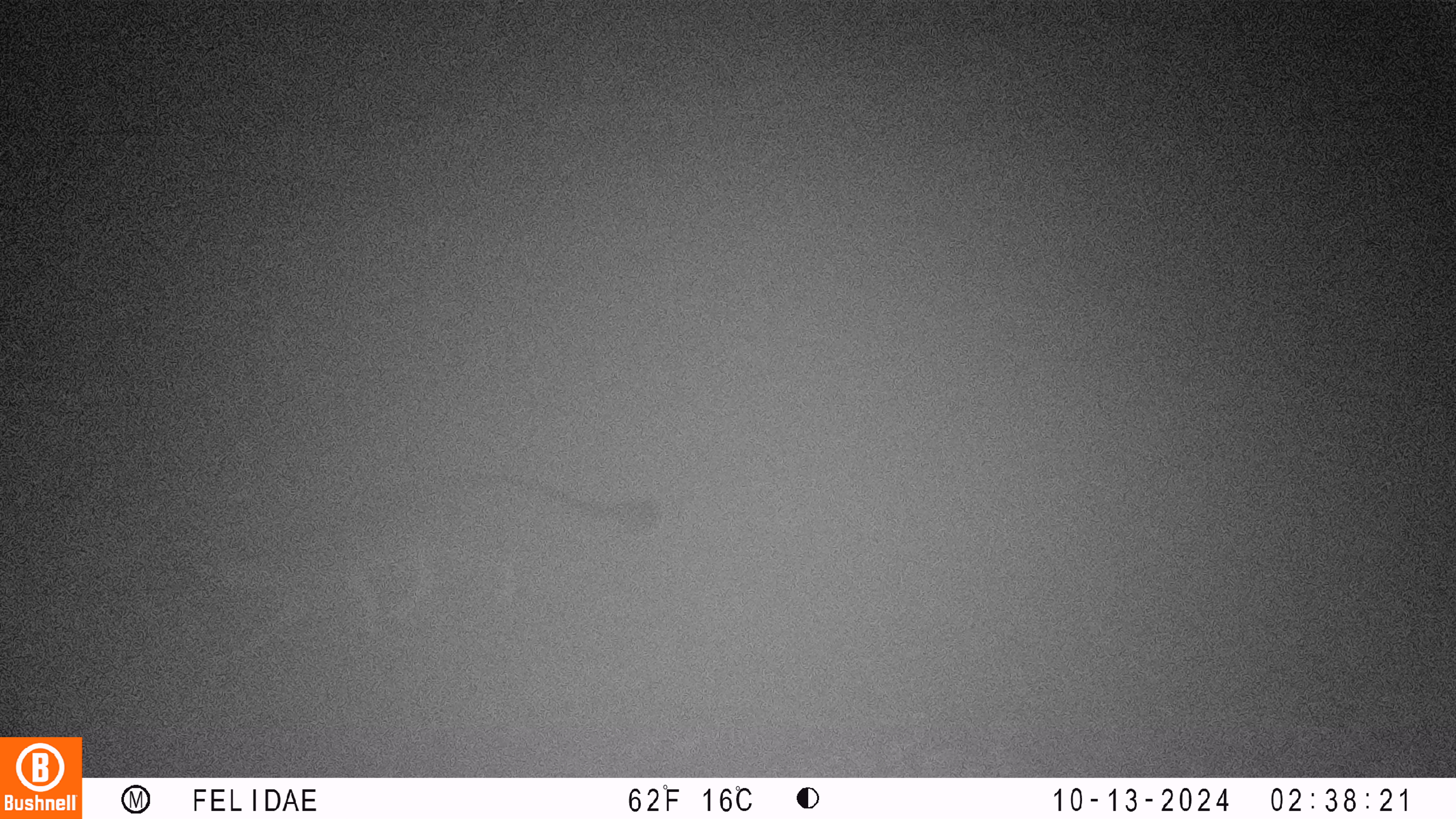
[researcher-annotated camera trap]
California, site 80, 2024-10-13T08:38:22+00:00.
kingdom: Animalia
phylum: Chordata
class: Mammalia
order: Carnivora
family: Canidae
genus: Urocyon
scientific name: Urocyon cinereoargenteus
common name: gray fox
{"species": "gray fox (Urocyon cinereoargenteus)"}